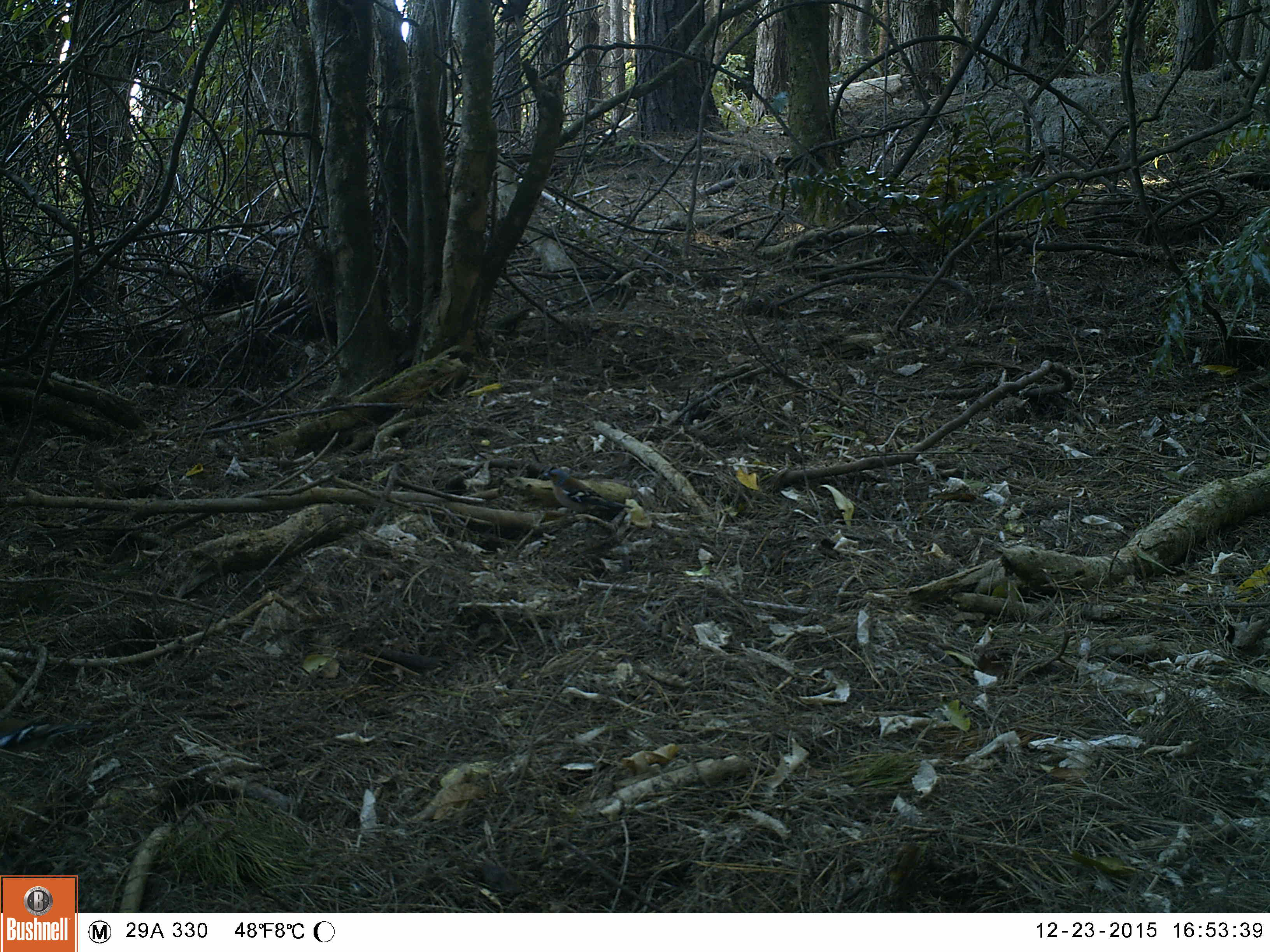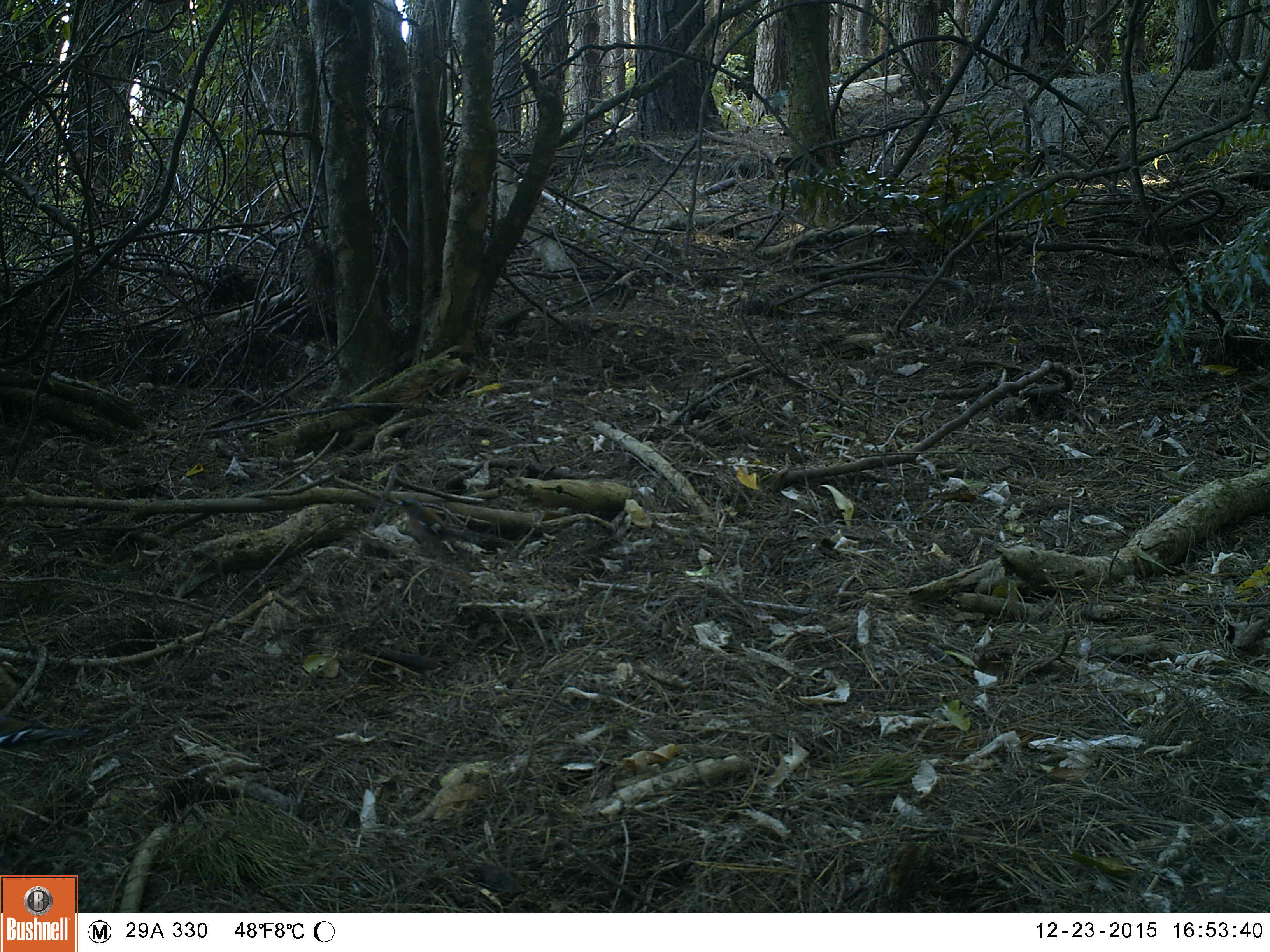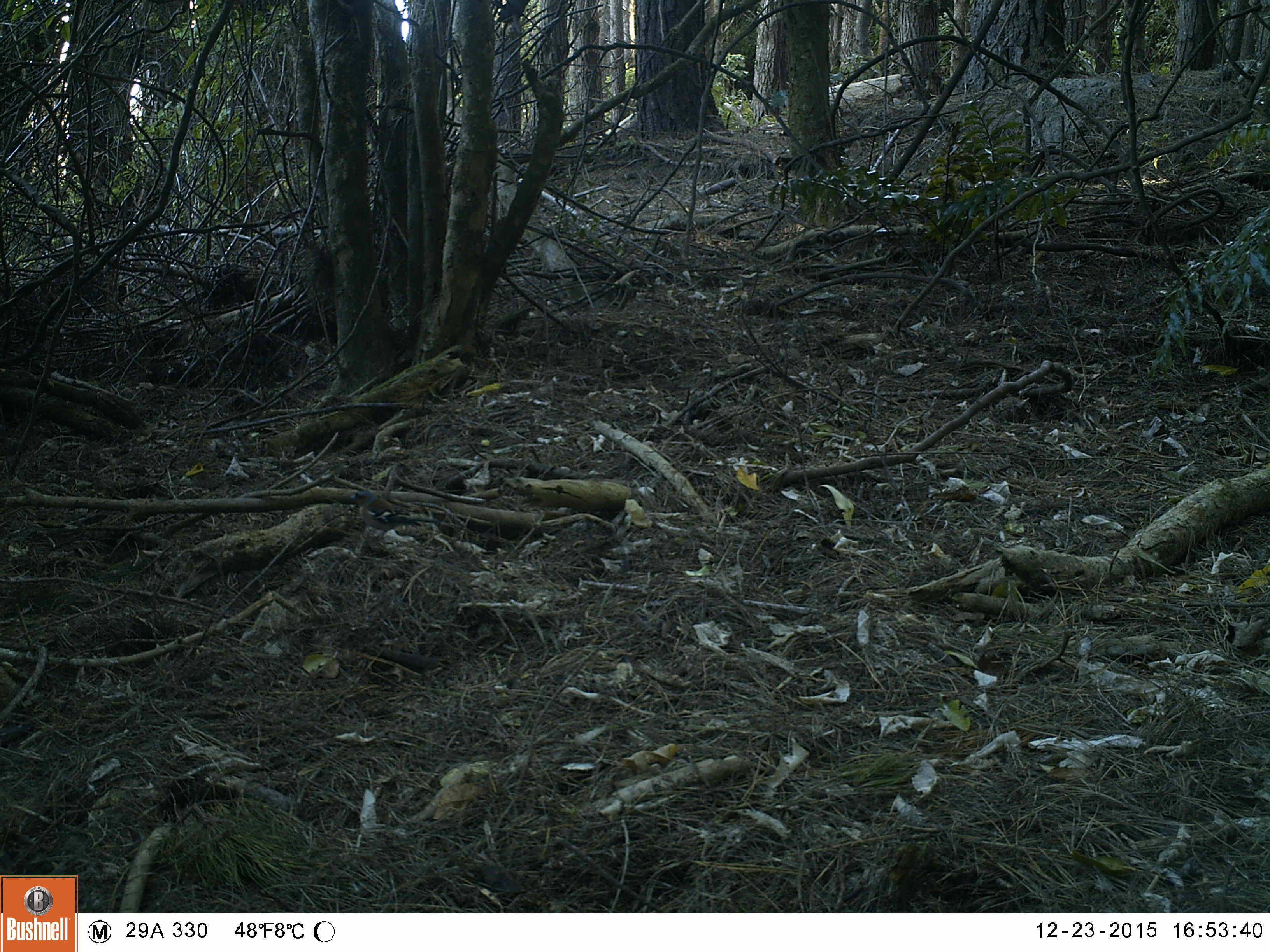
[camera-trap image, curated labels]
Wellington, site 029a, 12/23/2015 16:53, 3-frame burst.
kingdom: Animalia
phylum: Chordata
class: Aves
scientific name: Aves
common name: bird